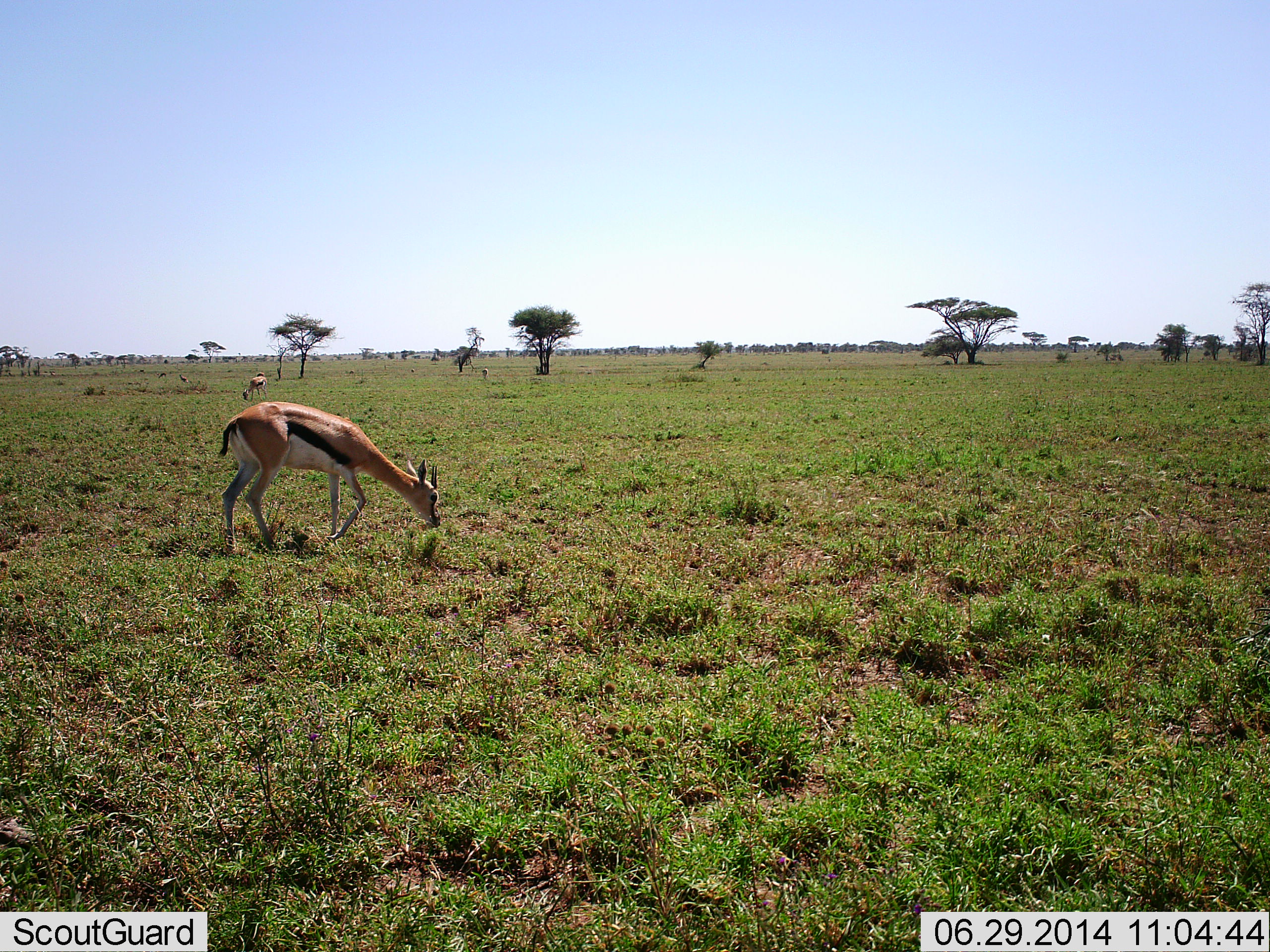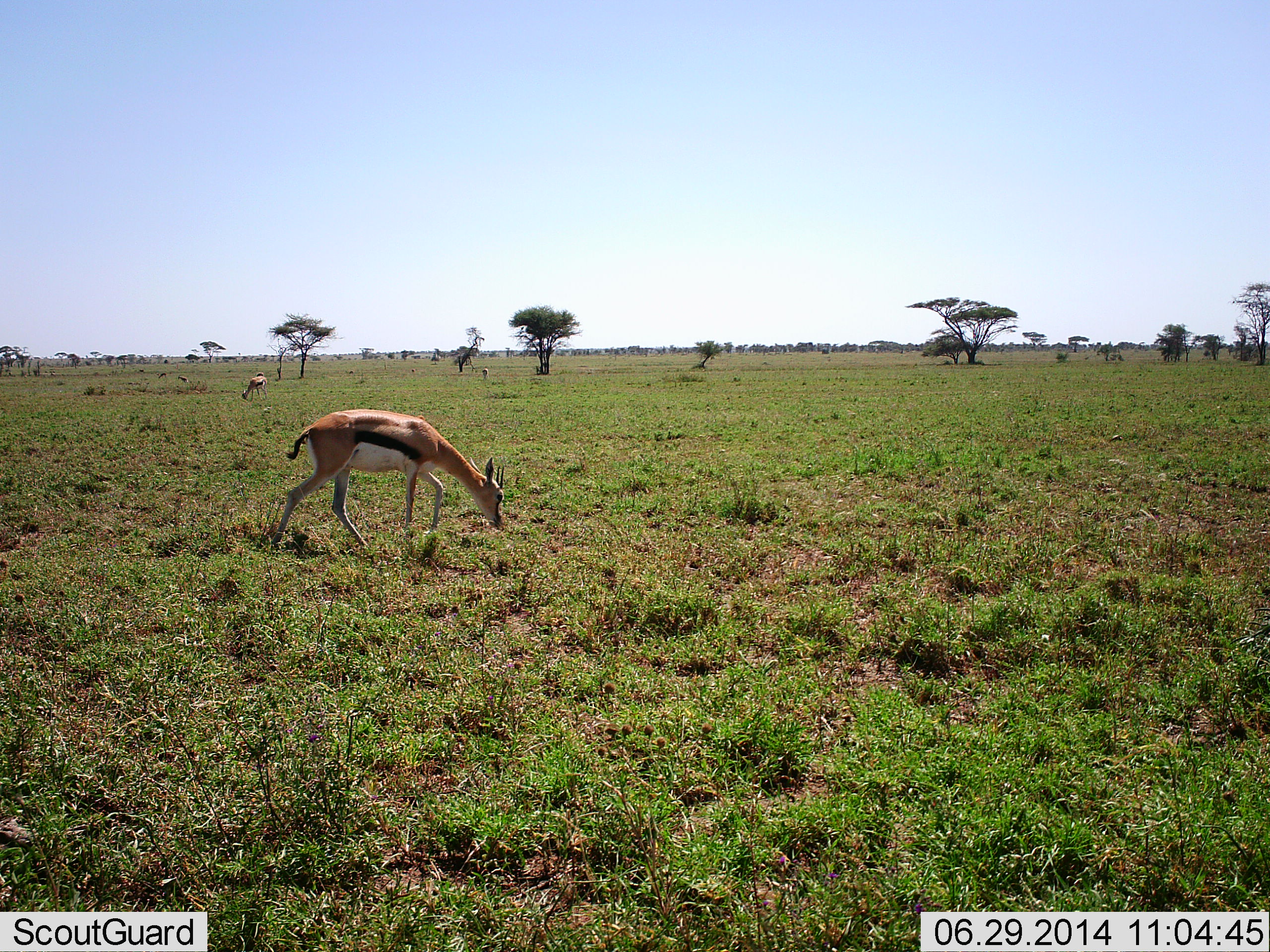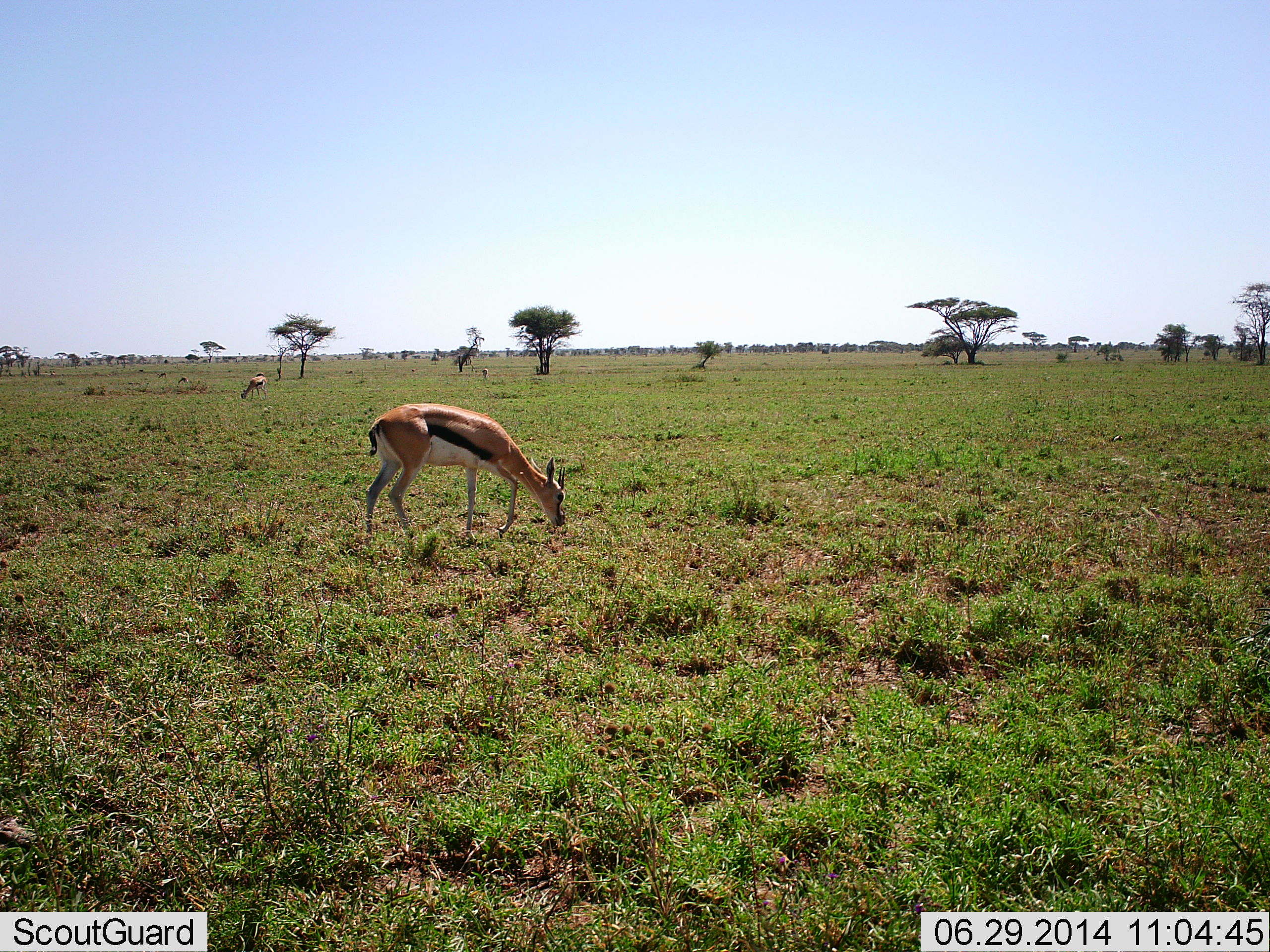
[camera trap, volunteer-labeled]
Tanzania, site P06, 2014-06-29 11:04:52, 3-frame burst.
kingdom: Animalia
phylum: Chordata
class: Mammalia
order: Artiodactyla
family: Bovidae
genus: Eudorcas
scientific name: Eudorcas thomsonii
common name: thomson's gazelle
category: gazellethomsons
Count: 2.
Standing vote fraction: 30%.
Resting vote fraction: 0%.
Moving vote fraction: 20%.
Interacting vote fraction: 0%.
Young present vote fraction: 0%.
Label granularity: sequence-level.